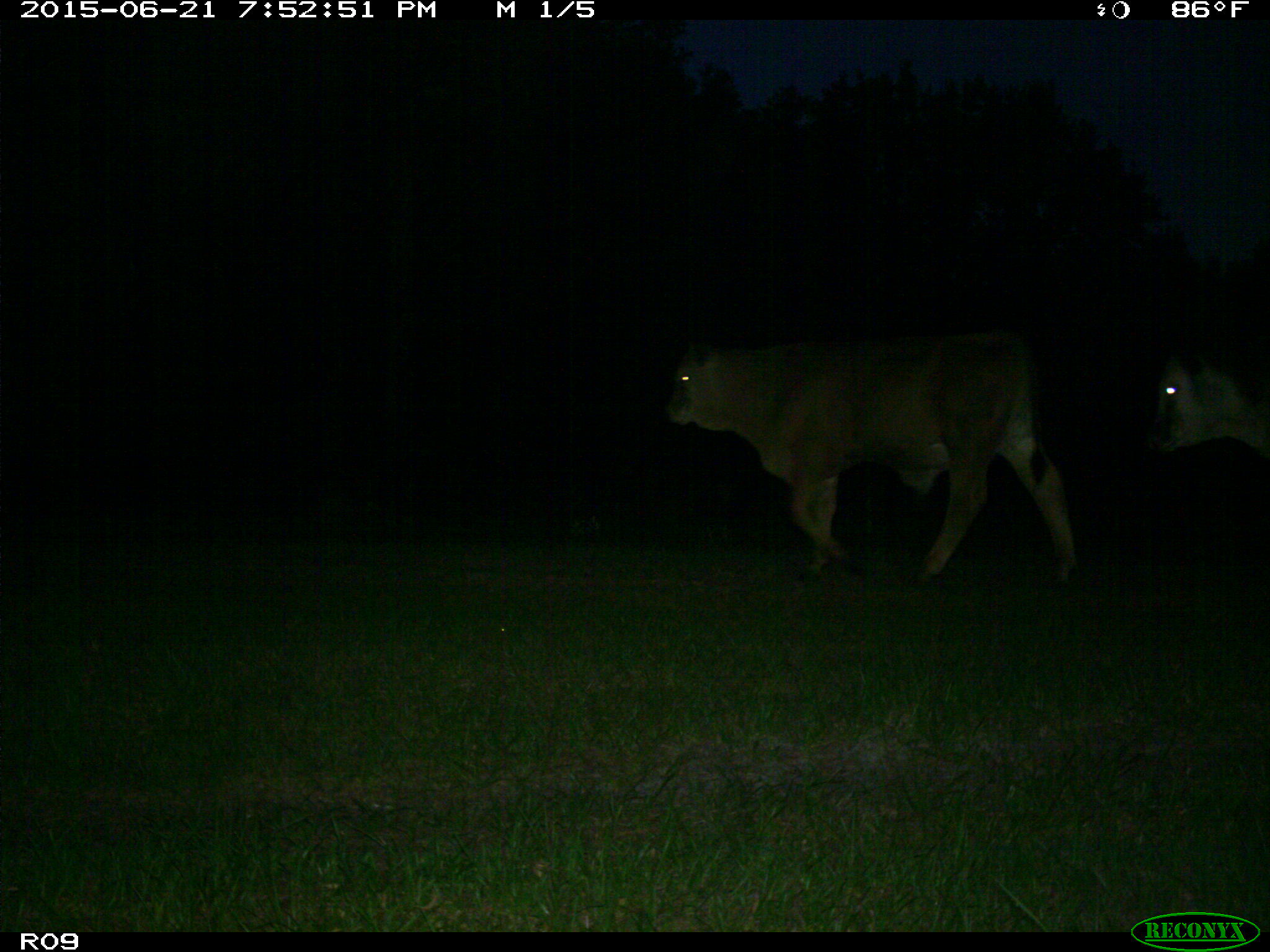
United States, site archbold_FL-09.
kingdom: Animalia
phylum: Chordata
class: Mammalia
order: Artiodactyla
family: Bovidae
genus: Bos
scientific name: Bos taurus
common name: domestic cow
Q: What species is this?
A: Bos taurus (domestic cow).